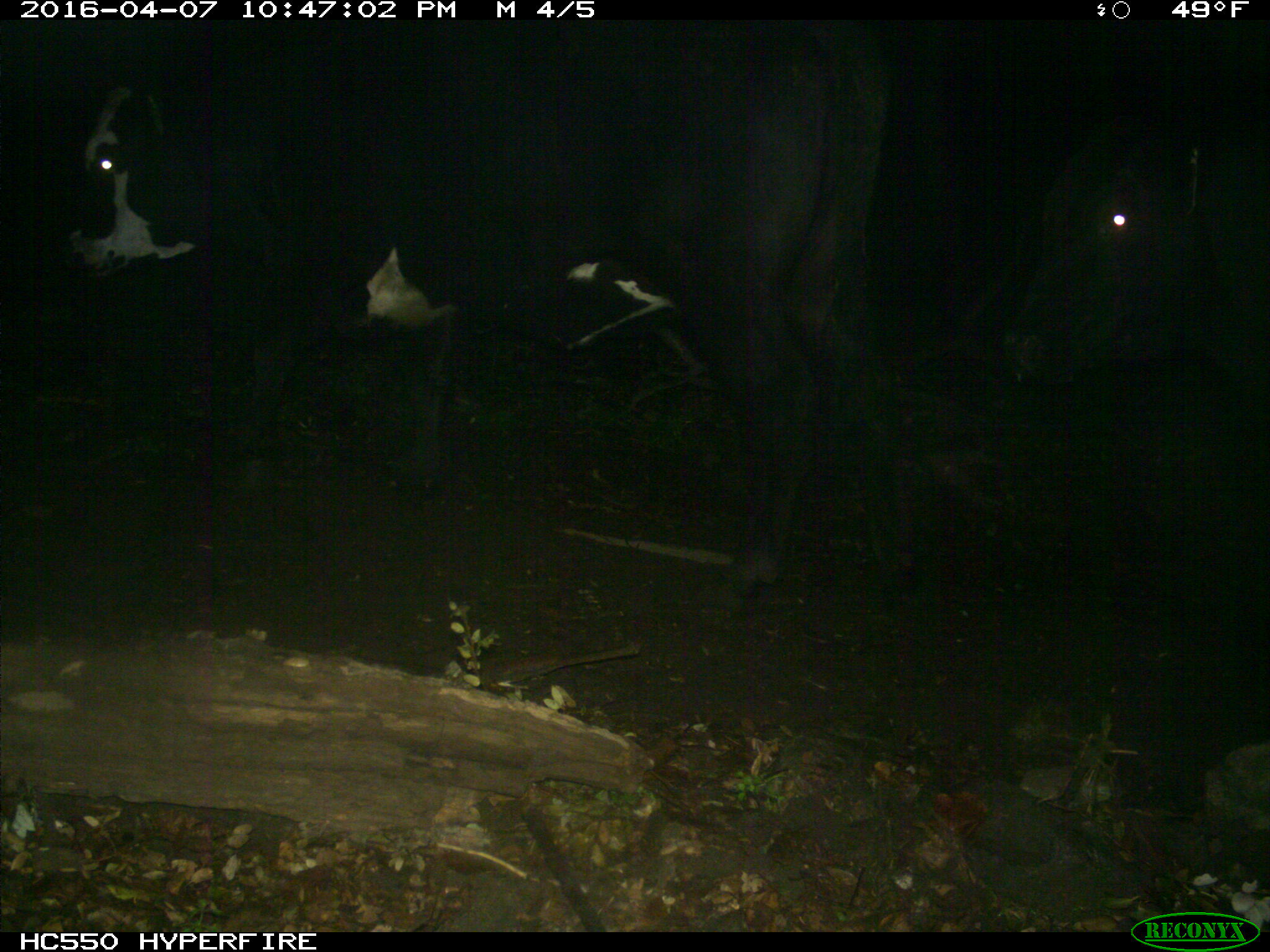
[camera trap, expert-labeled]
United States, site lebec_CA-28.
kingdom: Animalia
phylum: Chordata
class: Mammalia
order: Artiodactyla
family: Bovidae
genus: Bos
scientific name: Bos taurus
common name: domestic cow